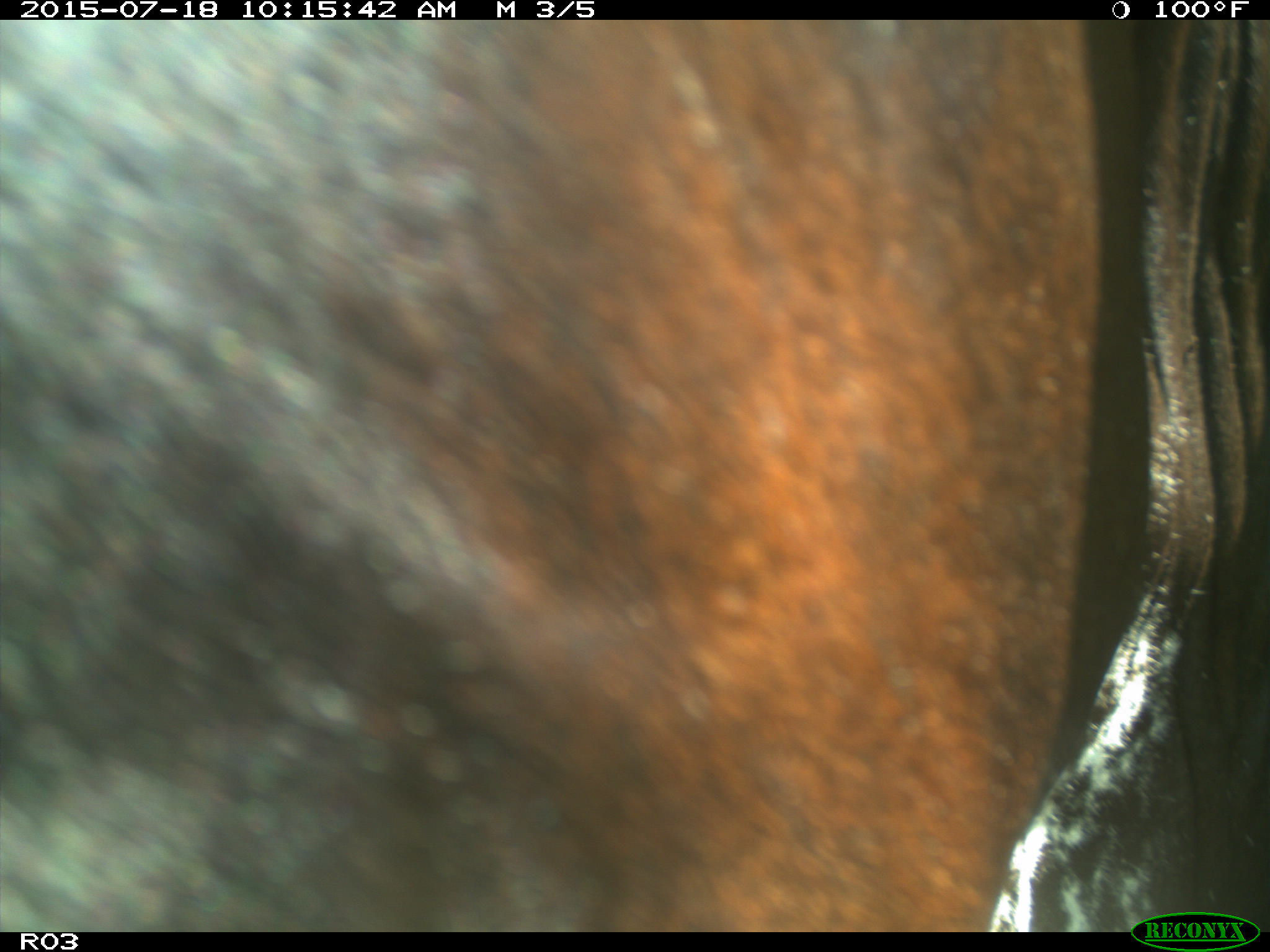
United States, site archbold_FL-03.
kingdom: Animalia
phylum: Chordata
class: Mammalia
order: Artiodactyla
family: Bovidae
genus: Bos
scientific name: Bos taurus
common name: domestic cow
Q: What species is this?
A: Bos taurus (domestic cow).